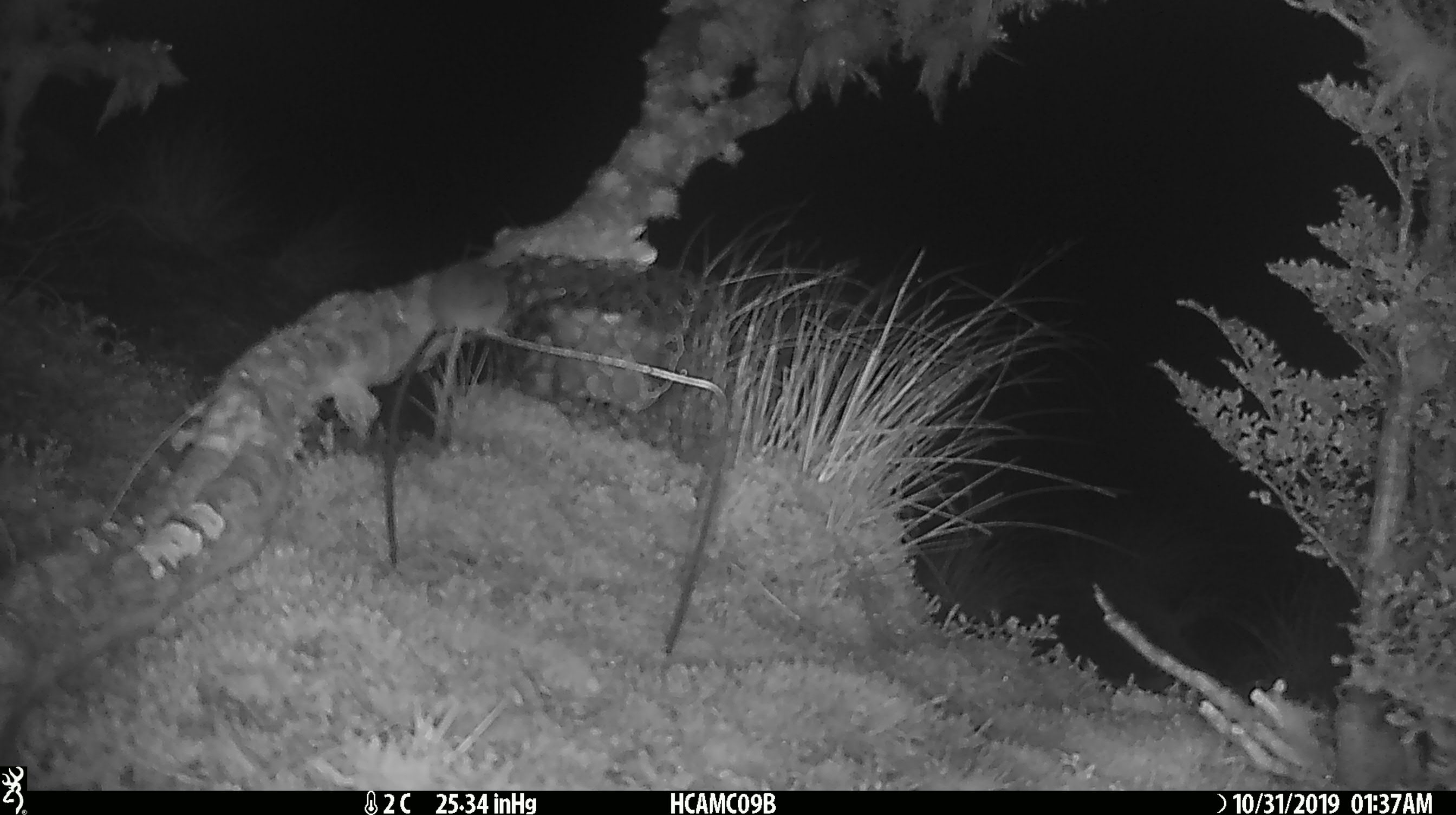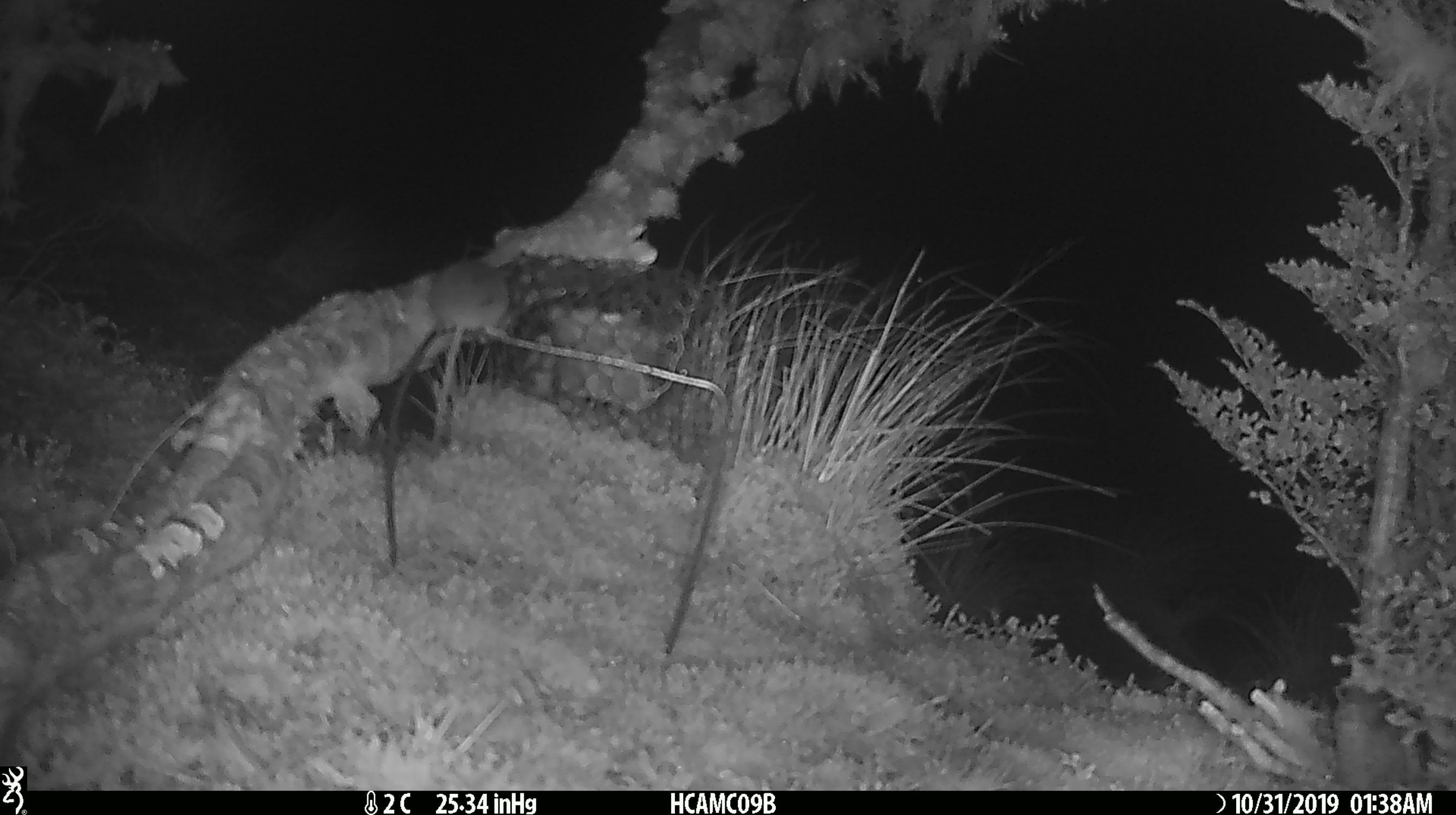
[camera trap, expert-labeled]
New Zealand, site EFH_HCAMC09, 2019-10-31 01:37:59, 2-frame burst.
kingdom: Animalia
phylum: Chordata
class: Mammalia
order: Rodentia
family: Muridae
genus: Mus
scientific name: Mus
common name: mouse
Mouse (Mus).